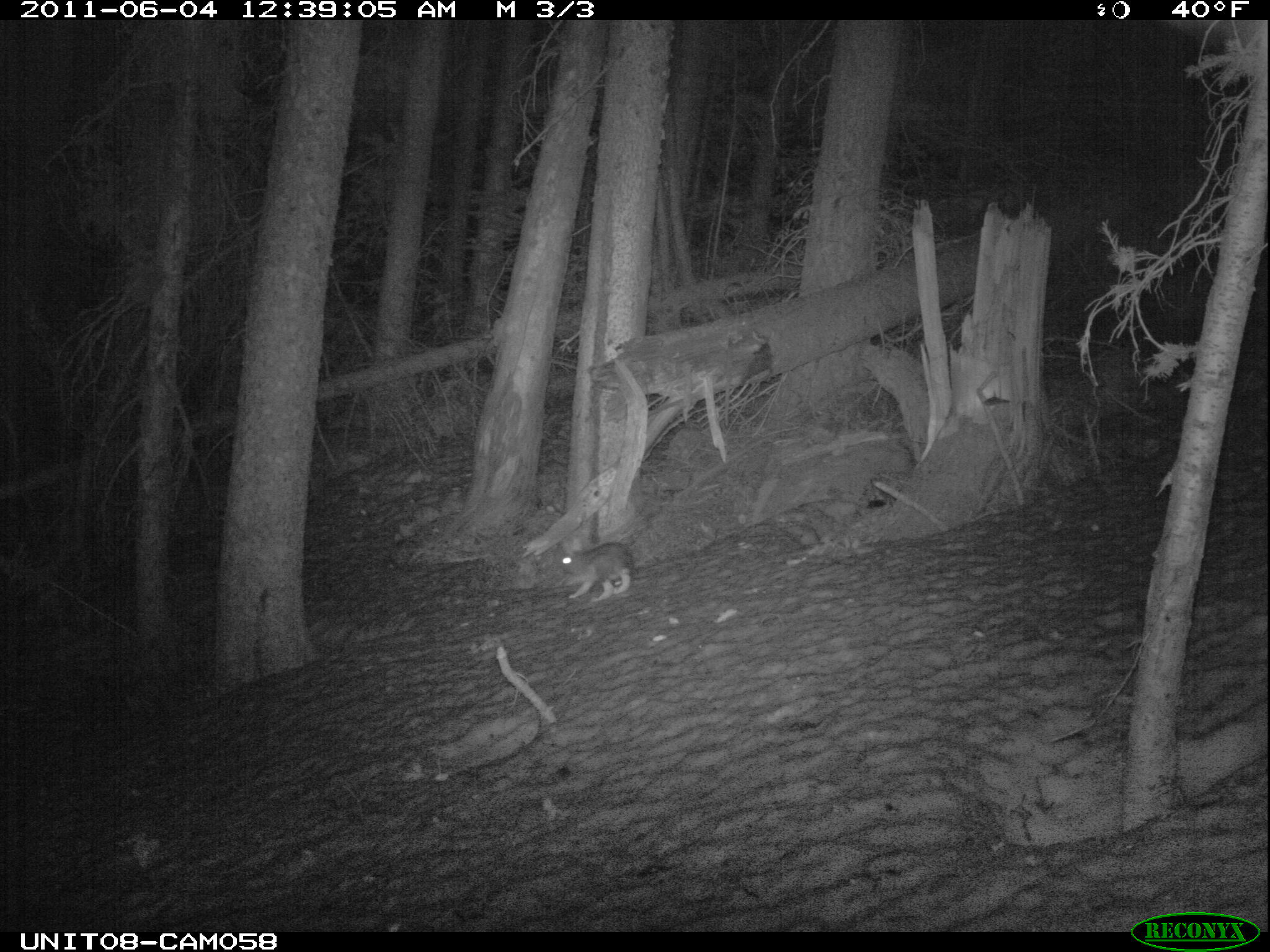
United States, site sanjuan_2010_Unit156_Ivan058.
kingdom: Animalia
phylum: Chordata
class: Mammalia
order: Lagomorpha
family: Leporidae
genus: Lepus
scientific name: Lepus americanus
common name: snowshoe hare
Lepus americanus (snowshoe hare).